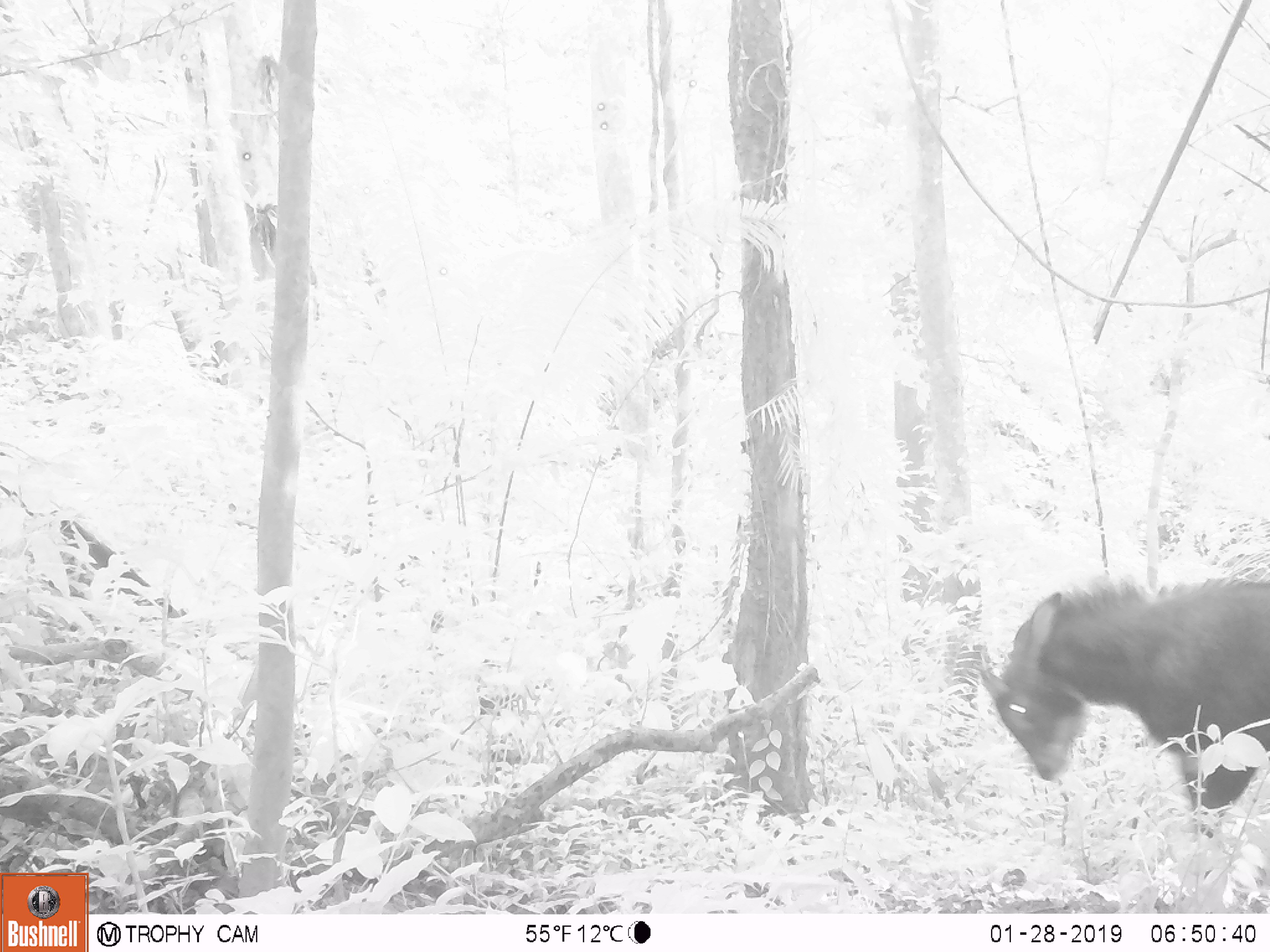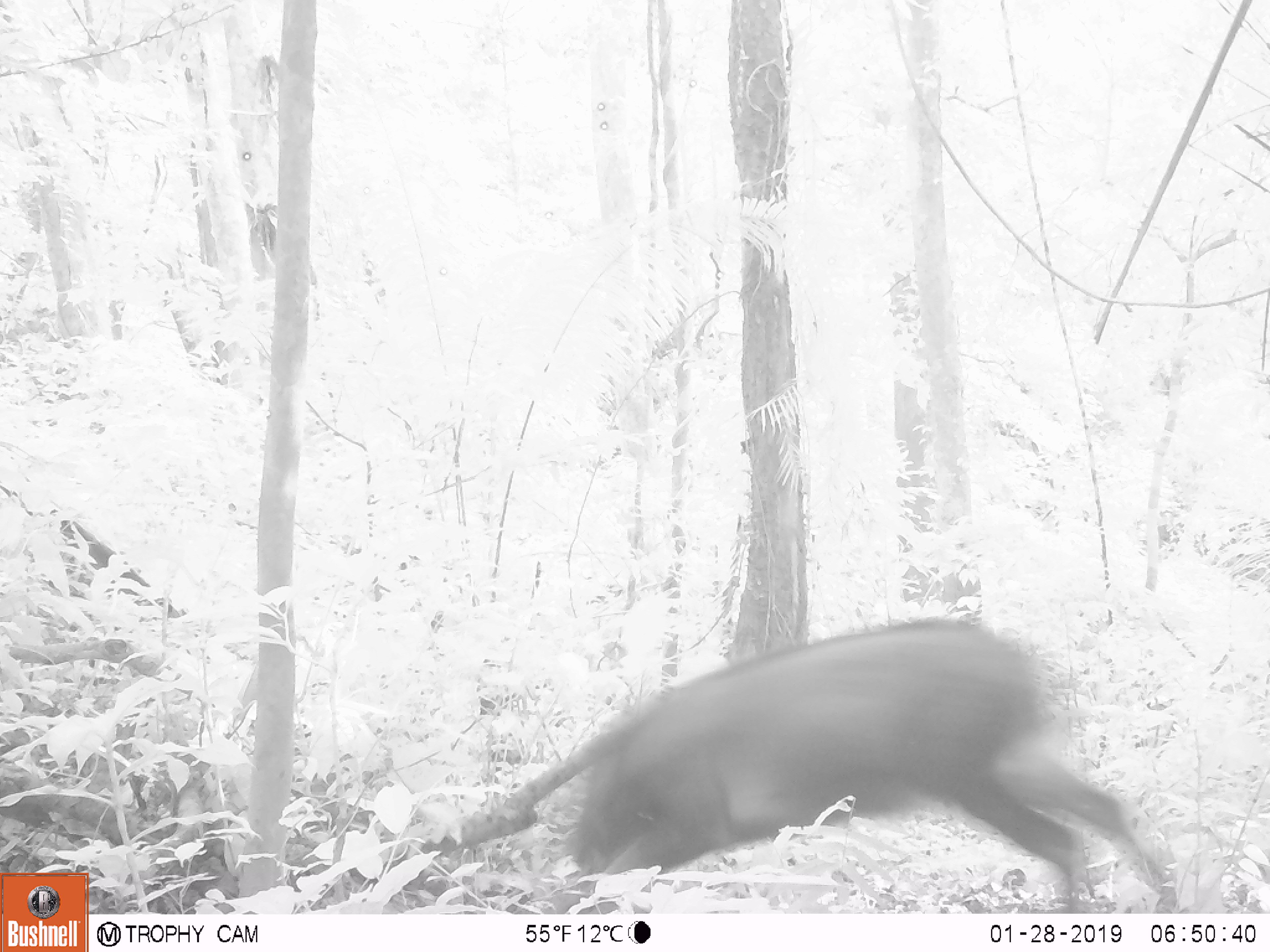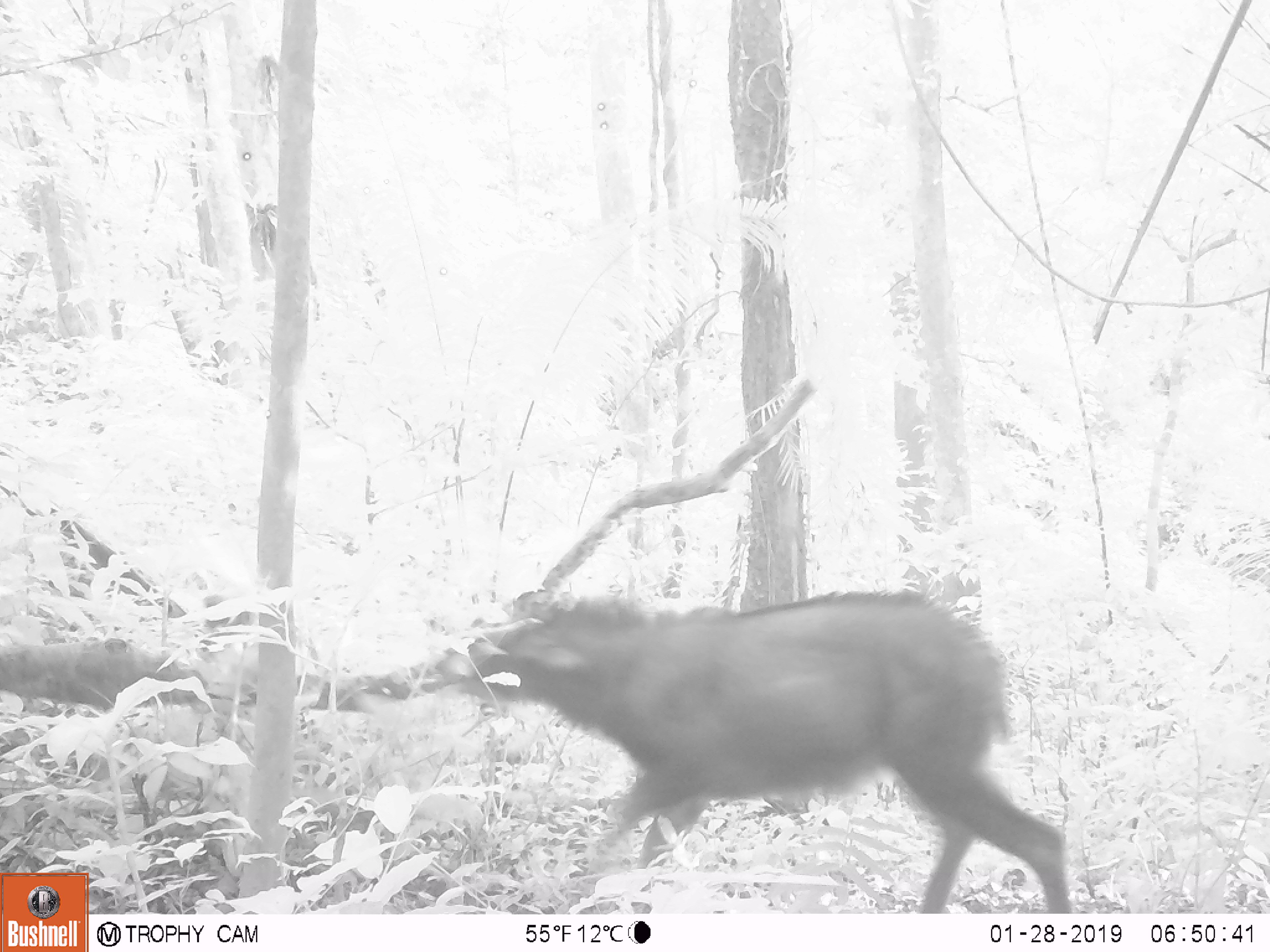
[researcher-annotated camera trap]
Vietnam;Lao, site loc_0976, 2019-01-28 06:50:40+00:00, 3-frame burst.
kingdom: Animalia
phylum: Chordata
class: Mammalia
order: Artiodactyla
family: Bovidae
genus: Capricornis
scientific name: Capricornis sumatraensis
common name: chinese serow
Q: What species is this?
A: Chinese serow (Capricornis sumatraensis).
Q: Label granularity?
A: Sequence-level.